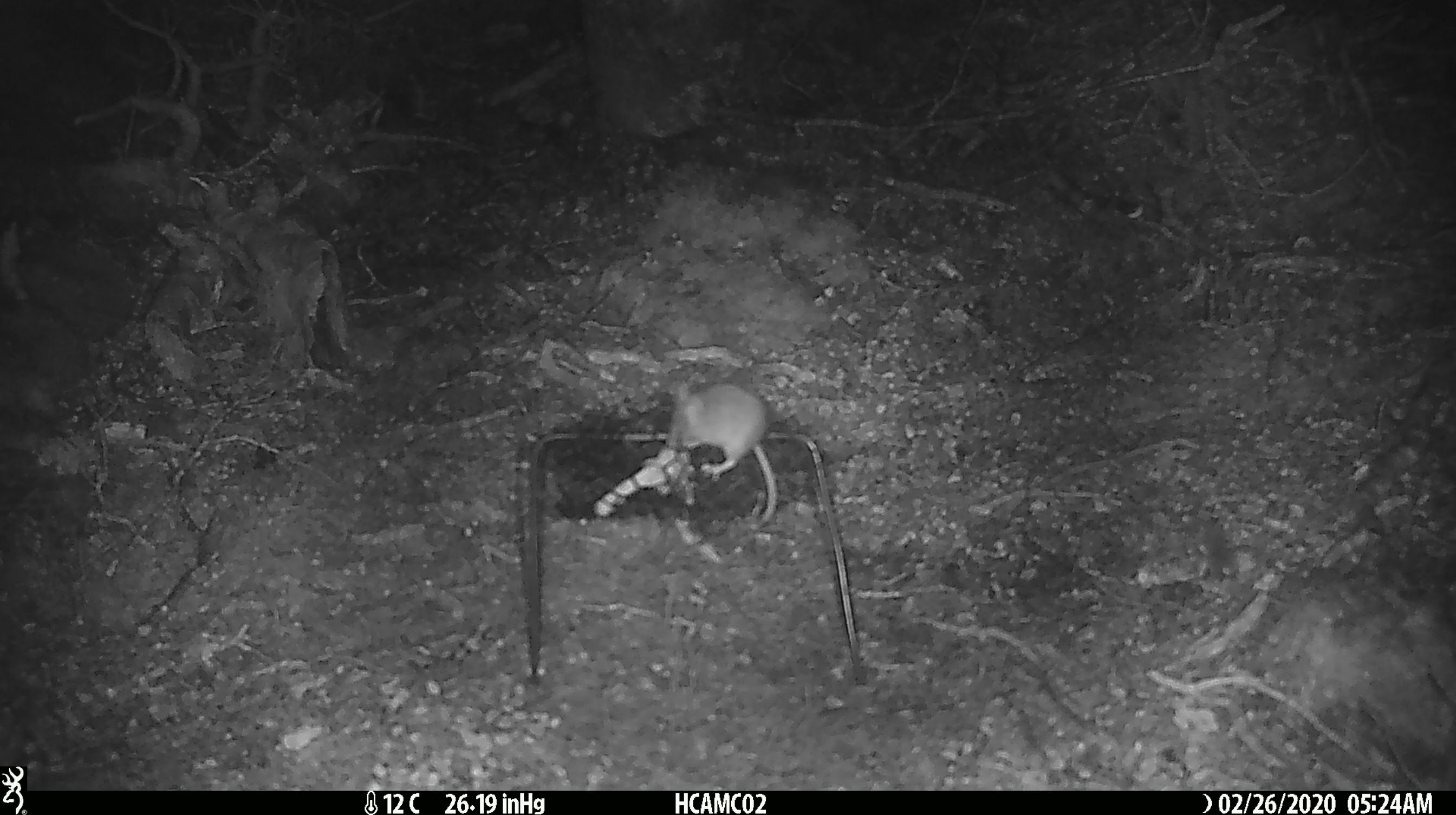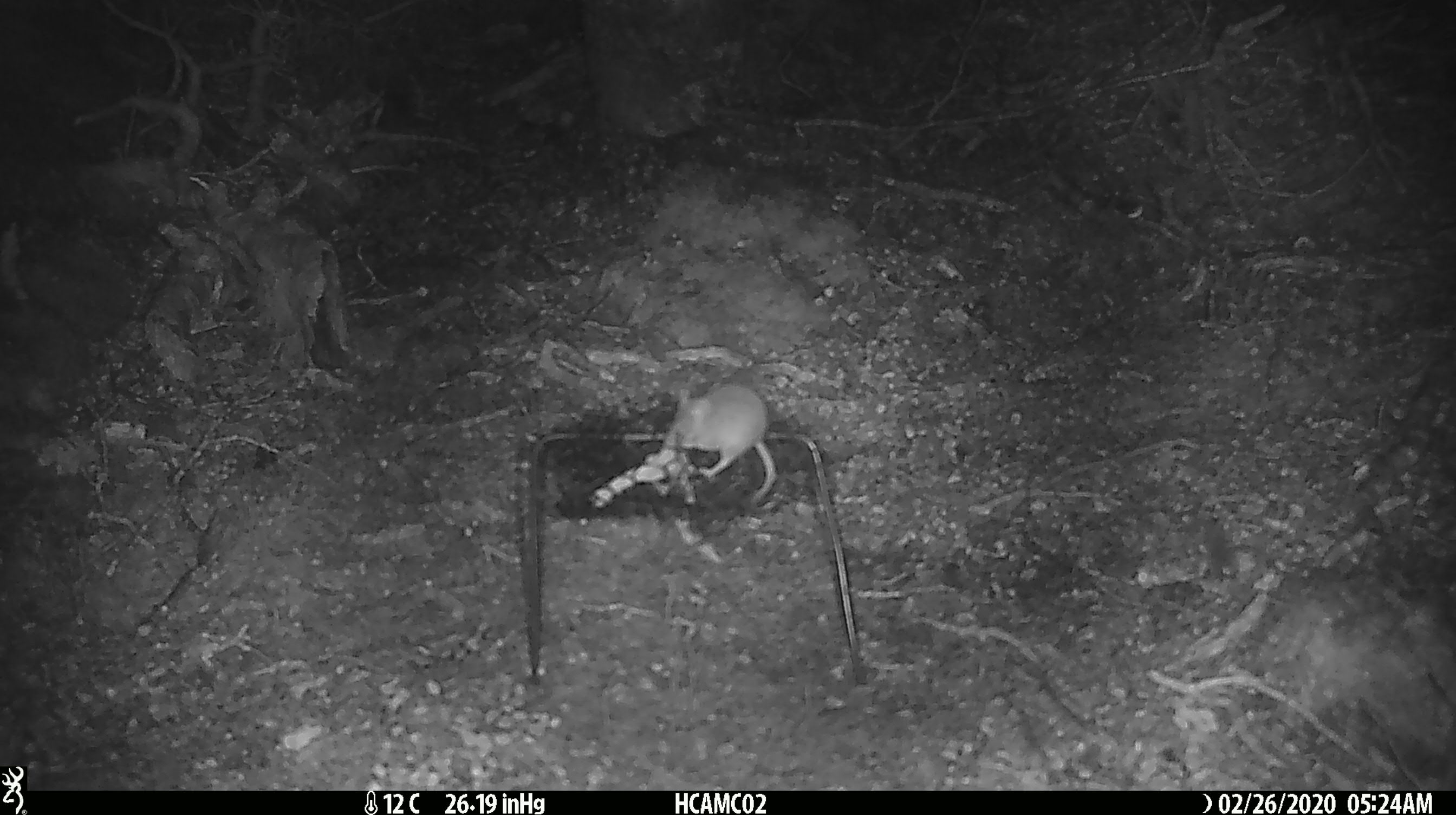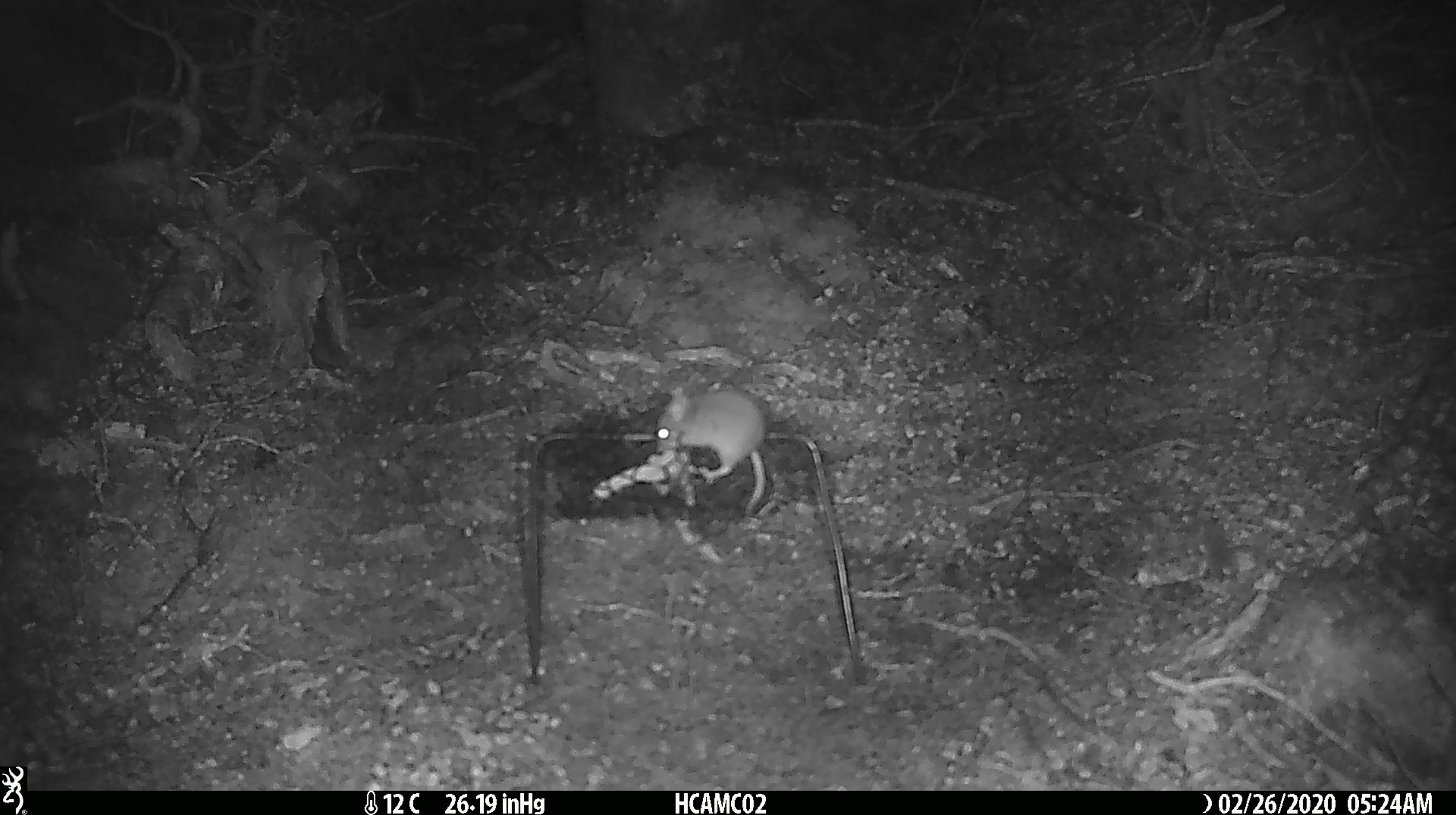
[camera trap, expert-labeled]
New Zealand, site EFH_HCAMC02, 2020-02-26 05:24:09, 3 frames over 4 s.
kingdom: Animalia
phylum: Chordata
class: Mammalia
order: Rodentia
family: Muridae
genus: Mus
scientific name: Mus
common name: mouse